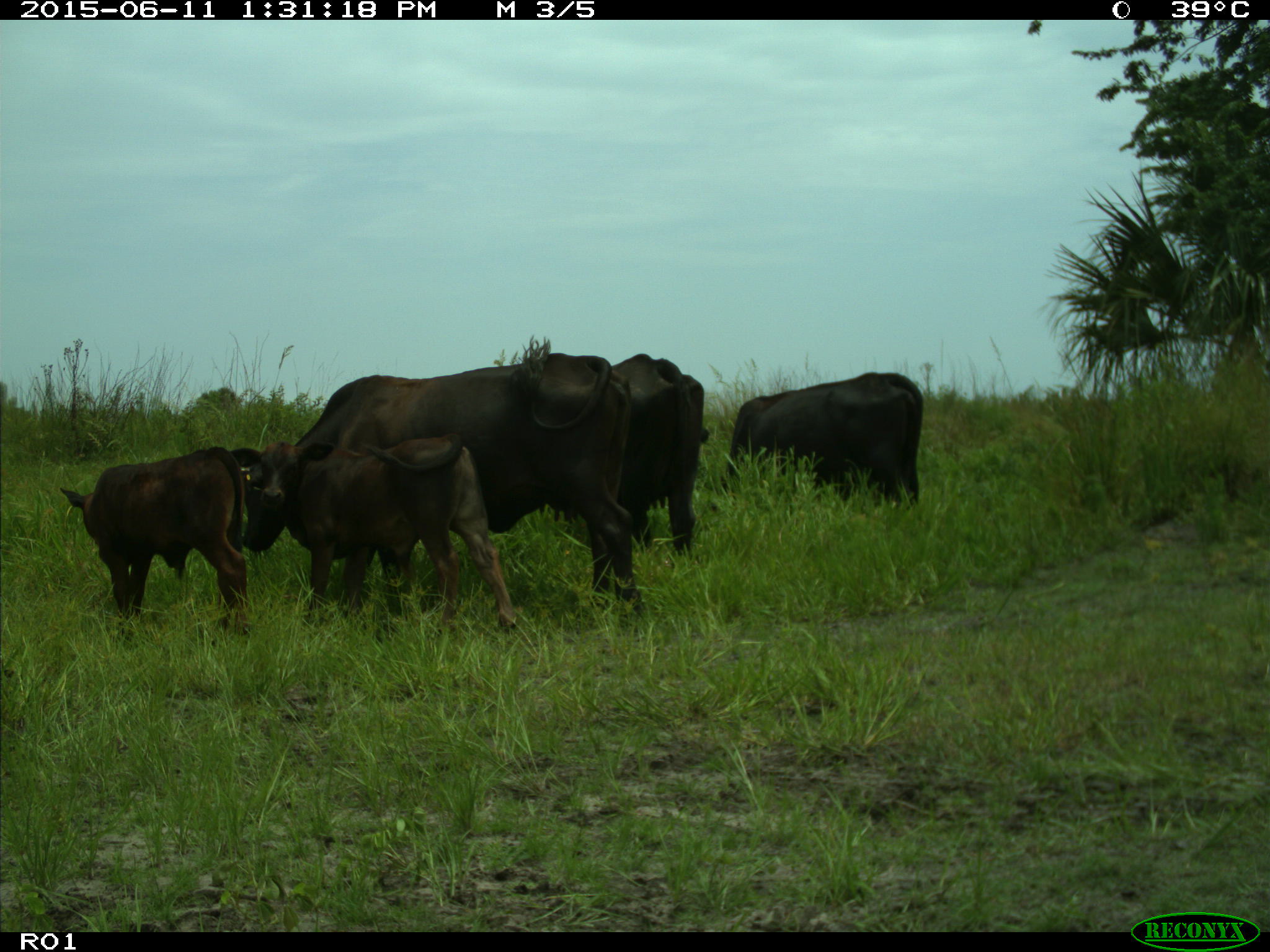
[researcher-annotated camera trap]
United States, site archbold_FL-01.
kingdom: Animalia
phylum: Chordata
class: Mammalia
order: Artiodactyla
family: Bovidae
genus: Bos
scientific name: Bos taurus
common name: domestic cow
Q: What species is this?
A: Bos taurus (domestic cow).